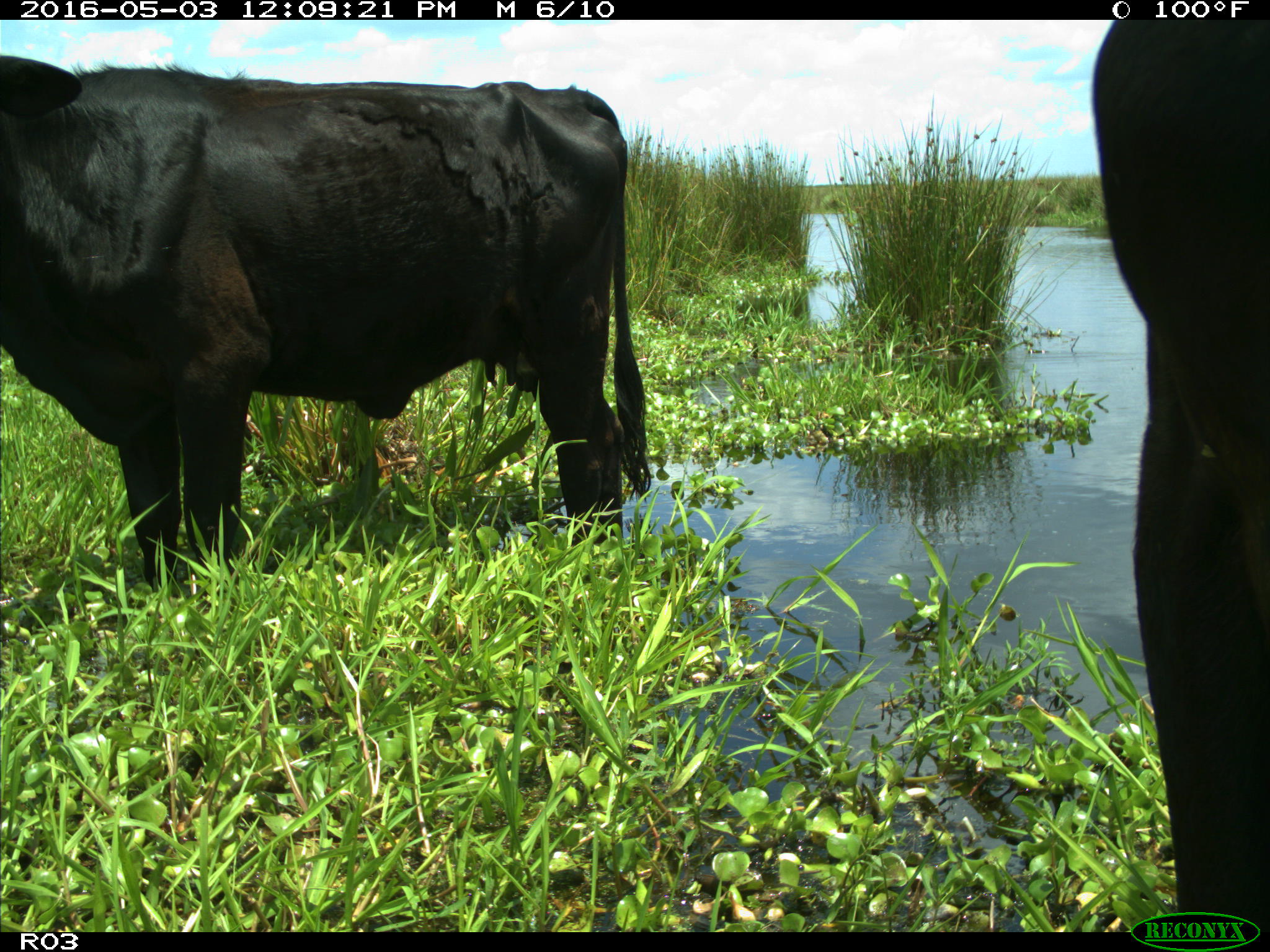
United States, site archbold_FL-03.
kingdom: Animalia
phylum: Chordata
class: Mammalia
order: Artiodactyla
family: Bovidae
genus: Bos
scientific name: Bos taurus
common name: domestic cow